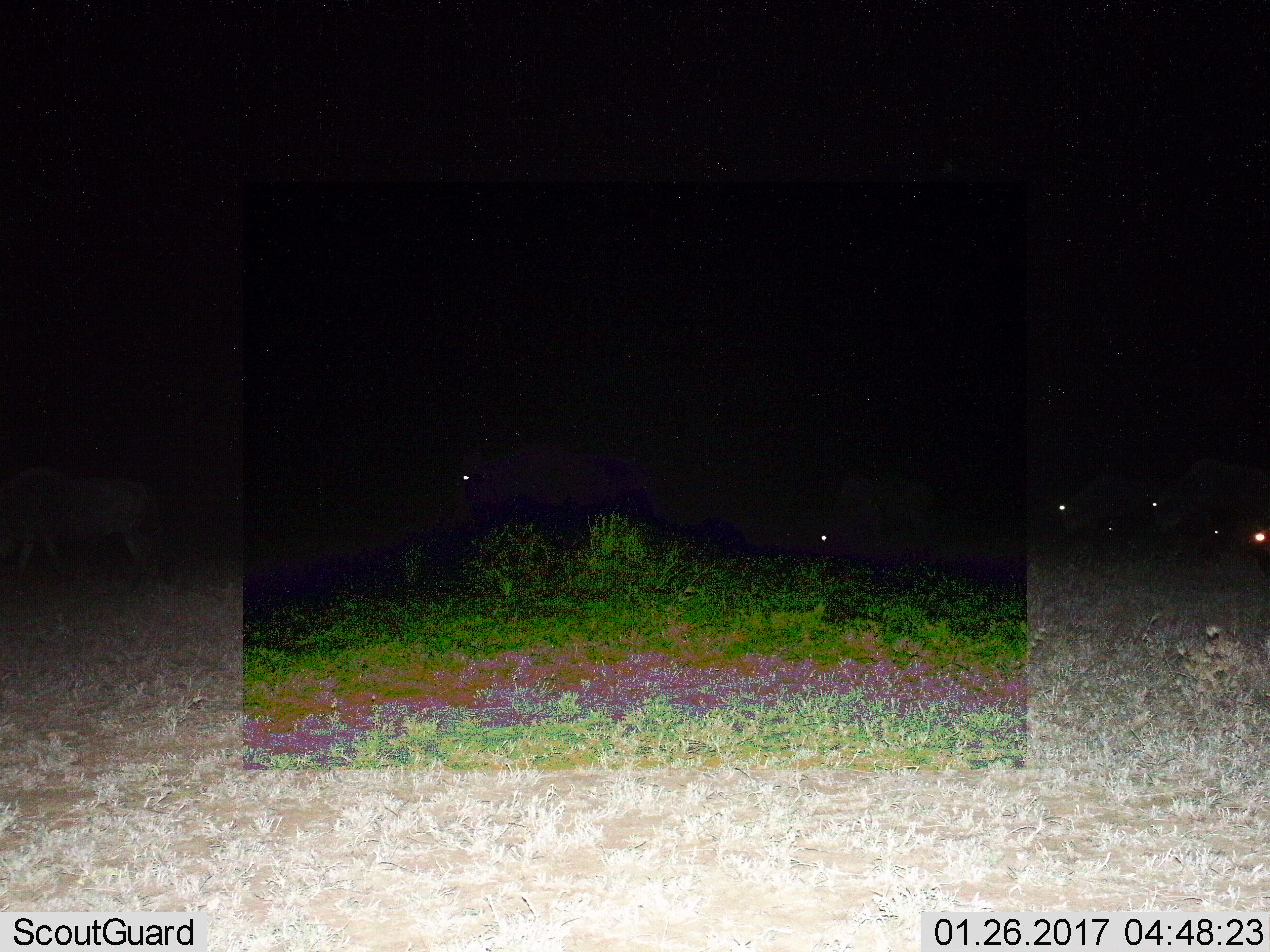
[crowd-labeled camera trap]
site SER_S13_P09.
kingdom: Animalia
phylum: Chordata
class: Mammalia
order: Artiodactyla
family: Bovidae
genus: Connochaetes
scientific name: Connochaetes taurinus taurinus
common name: blue wildebeest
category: wildebeestblue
Wildebeestblue (blue wildebeest) (Connochaetes taurinus taurinus), count 8. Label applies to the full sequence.